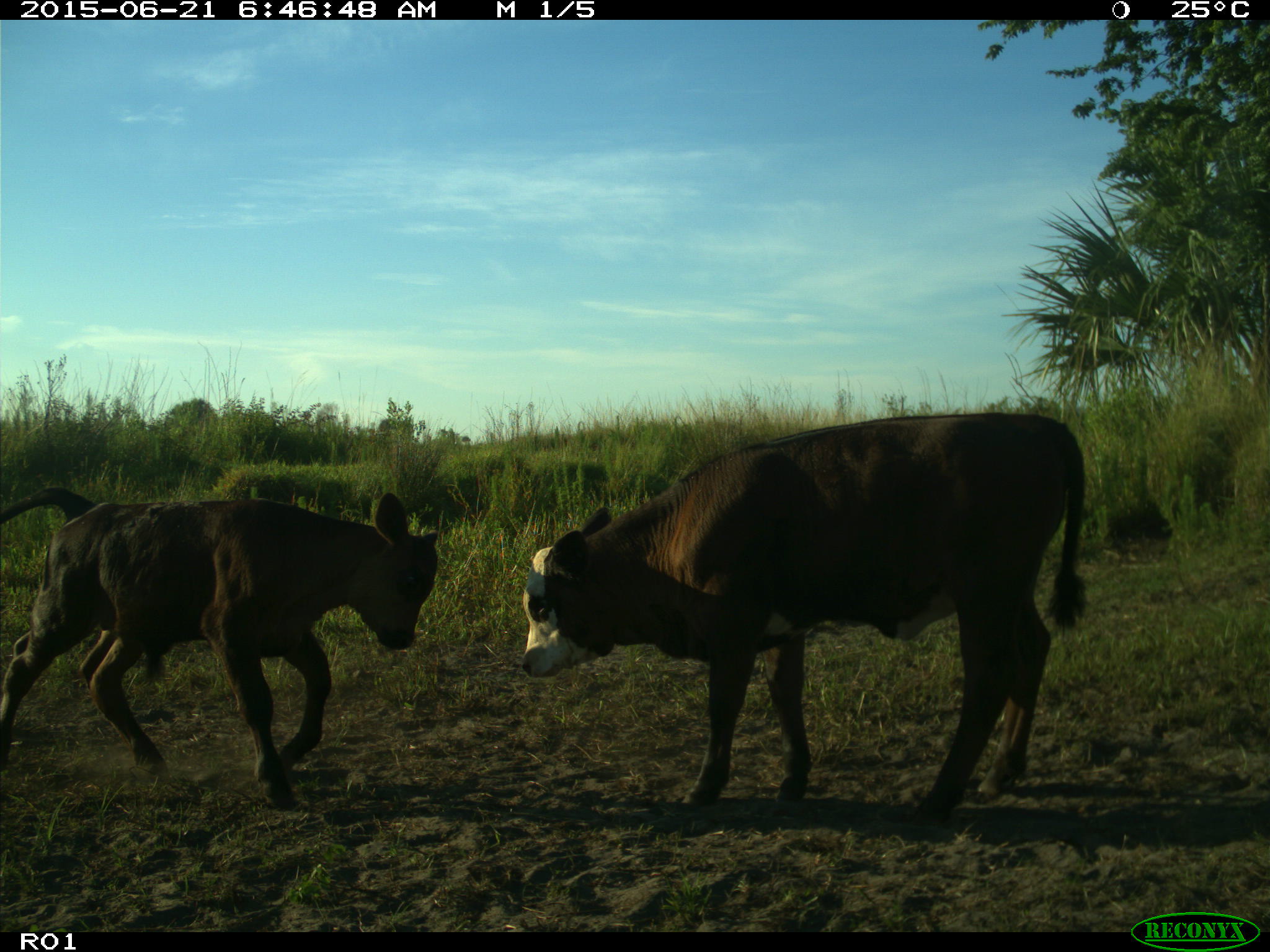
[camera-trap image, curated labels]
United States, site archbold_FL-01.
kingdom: Animalia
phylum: Chordata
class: Mammalia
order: Artiodactyla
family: Bovidae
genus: Bos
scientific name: Bos taurus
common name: domestic cow